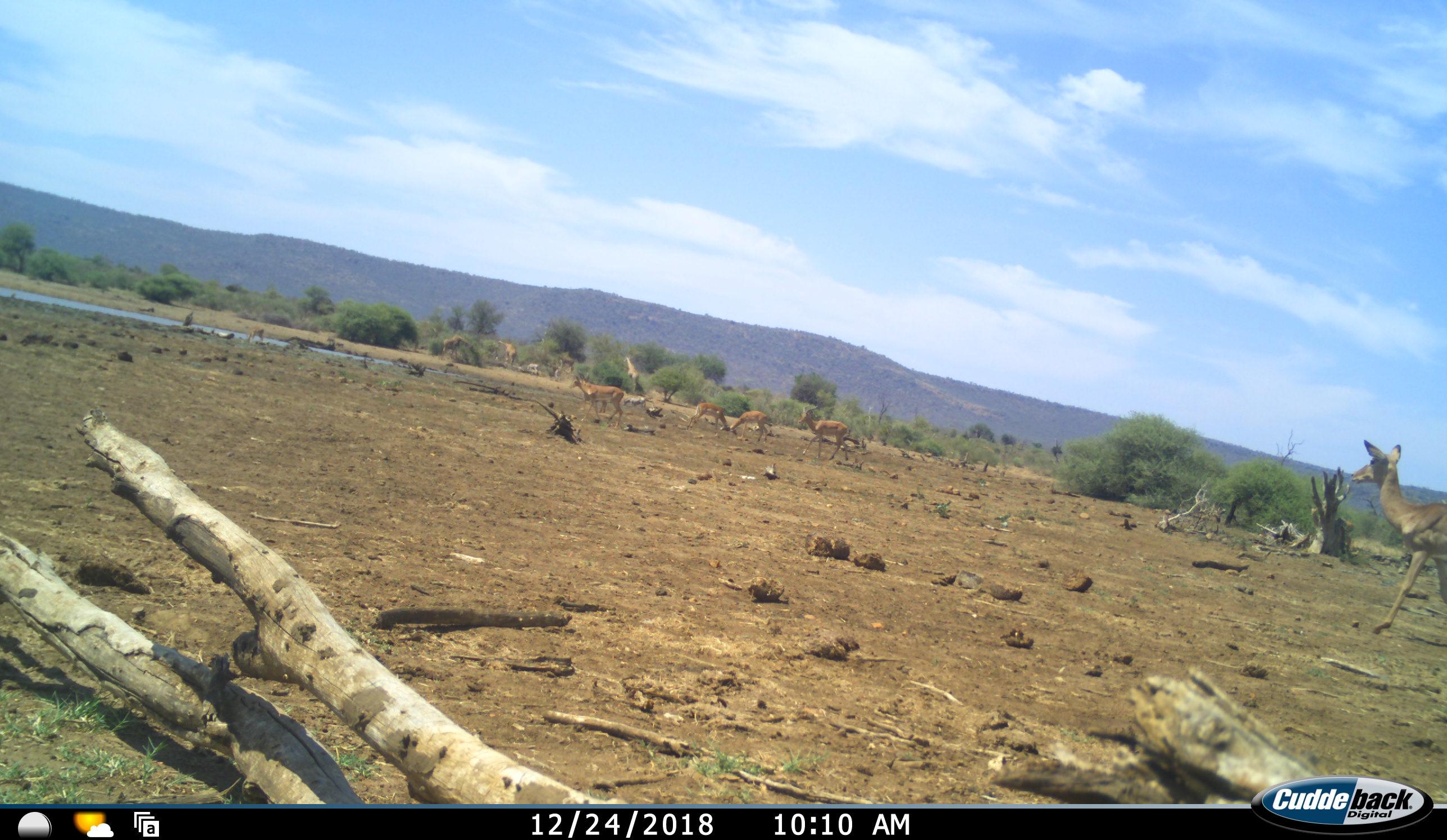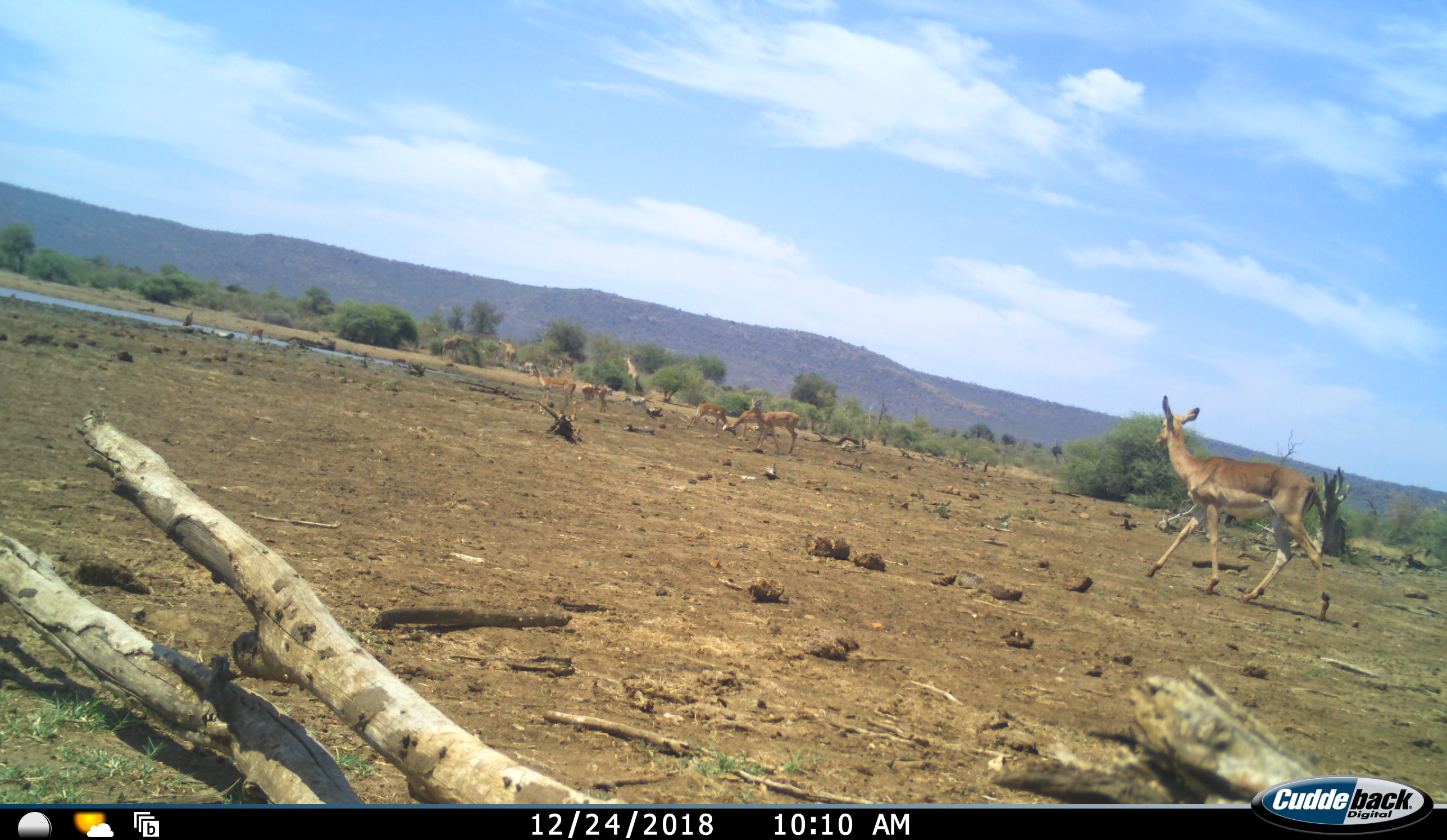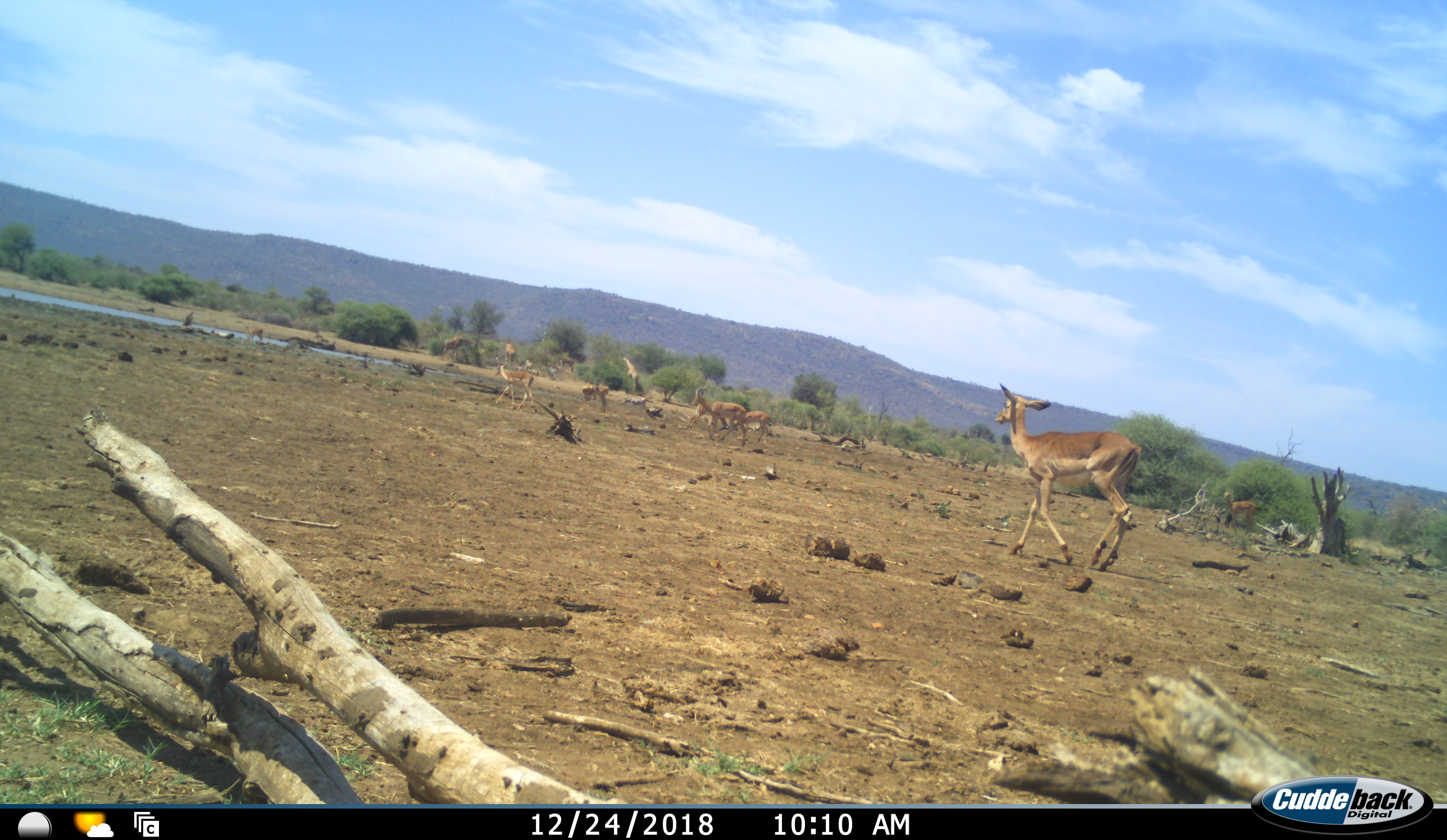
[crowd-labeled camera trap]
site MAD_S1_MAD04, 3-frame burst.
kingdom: Animalia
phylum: Chordata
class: Mammalia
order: Artiodactyla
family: Giraffidae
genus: Giraffa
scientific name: Giraffa camelopardalis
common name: giraffe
Giraffe (Giraffa camelopardalis), count 3. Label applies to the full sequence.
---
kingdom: Animalia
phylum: Chordata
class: Mammalia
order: Artiodactyla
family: Bovidae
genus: Aepyceros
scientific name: Aepyceros melampus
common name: impala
Impala (Aepyceros melampus), count 7. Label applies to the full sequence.